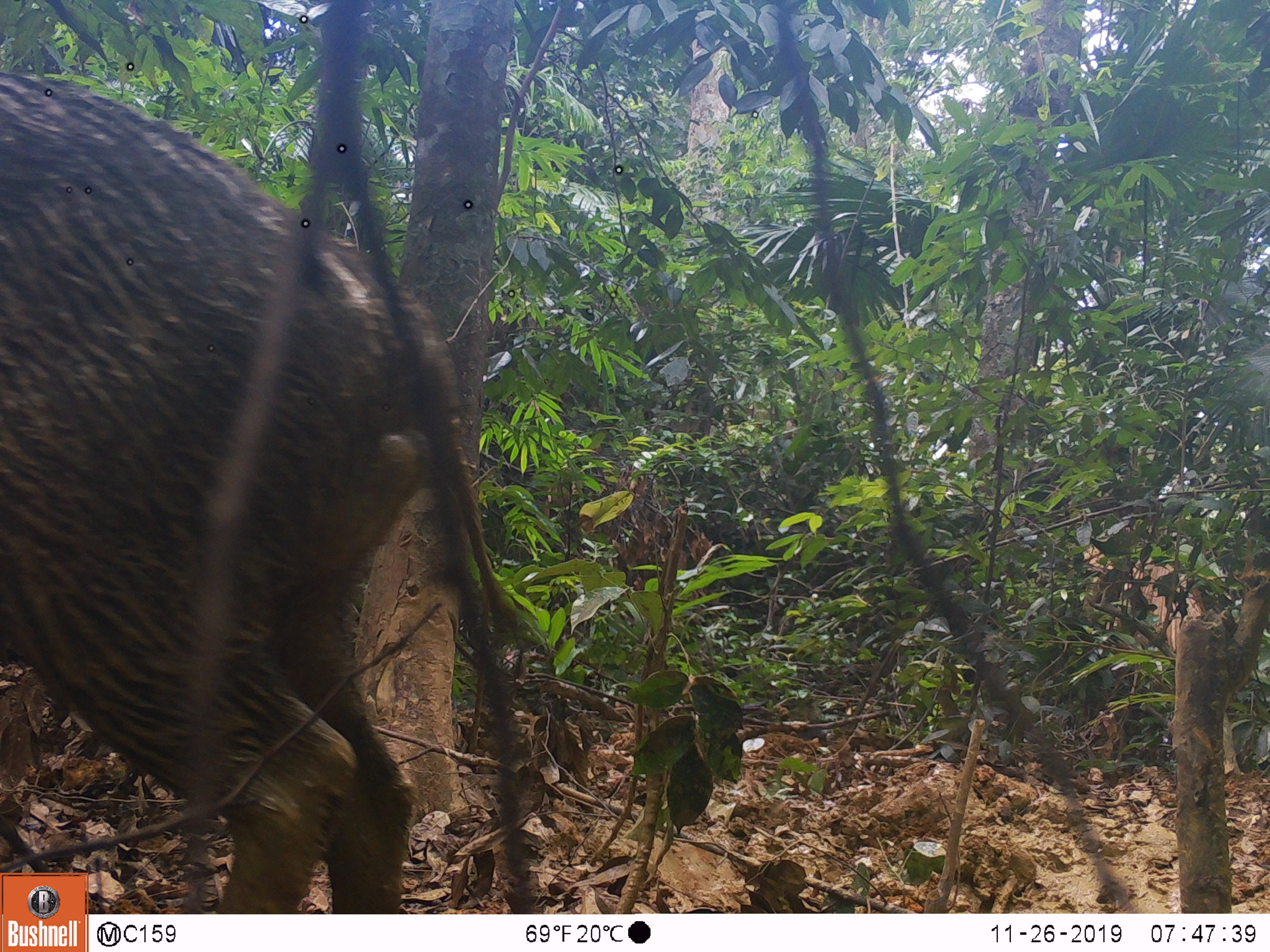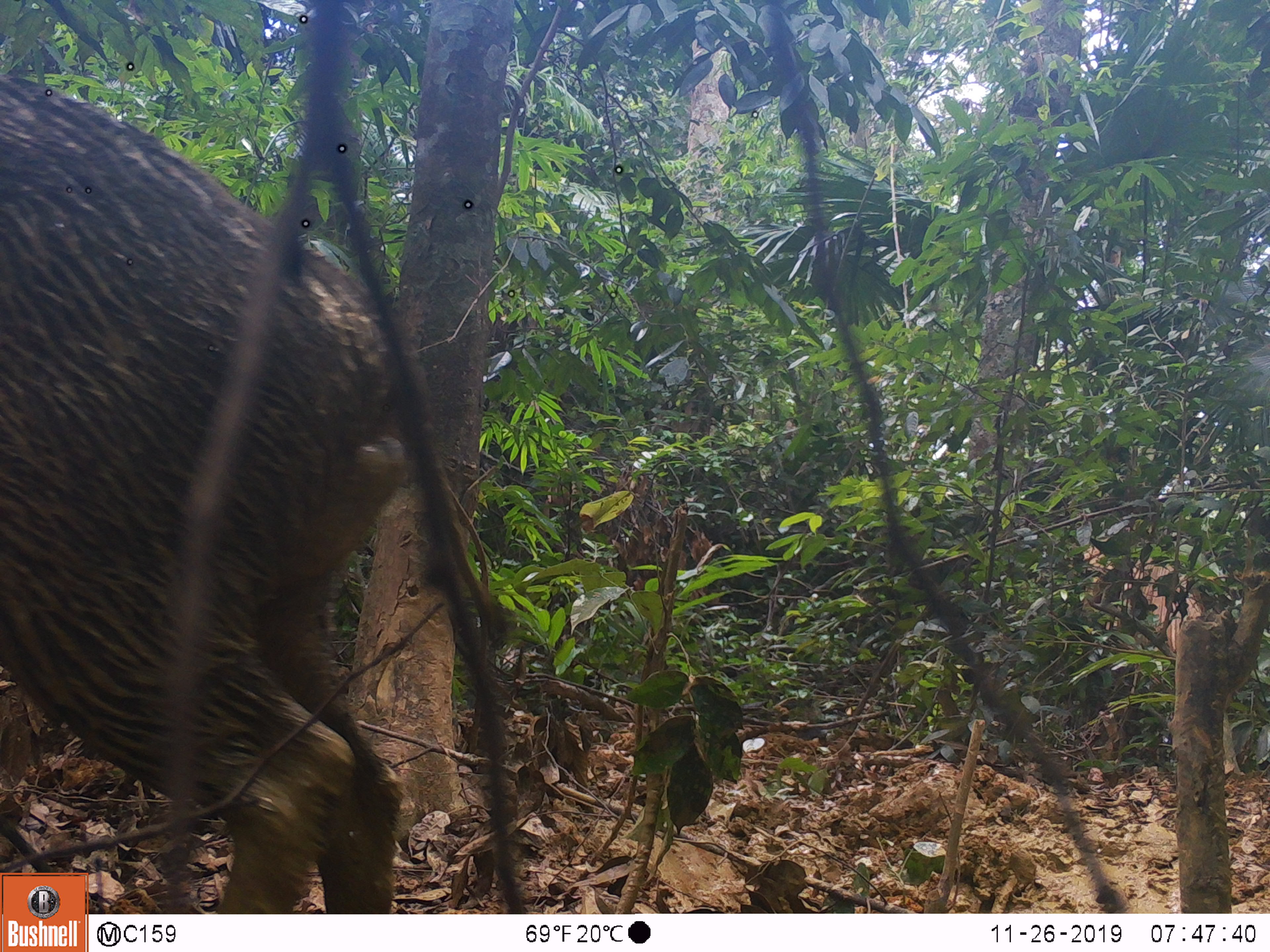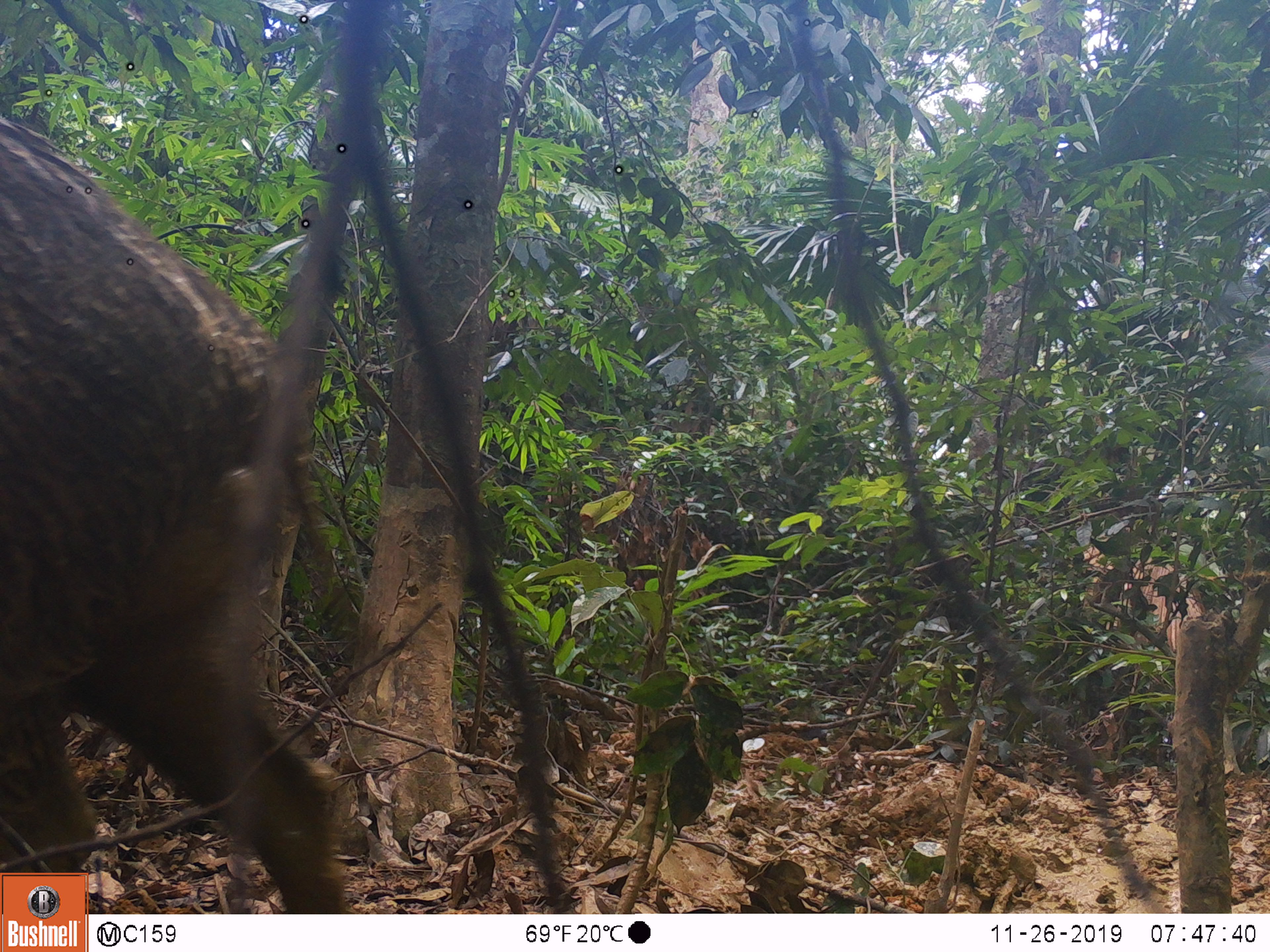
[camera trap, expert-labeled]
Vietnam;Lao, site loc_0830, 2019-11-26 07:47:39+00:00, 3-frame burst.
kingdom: Animalia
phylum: Chordata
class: Mammalia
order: Artiodactyla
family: Suidae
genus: Sus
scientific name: Sus scrofa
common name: eurasian wild pig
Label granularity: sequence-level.